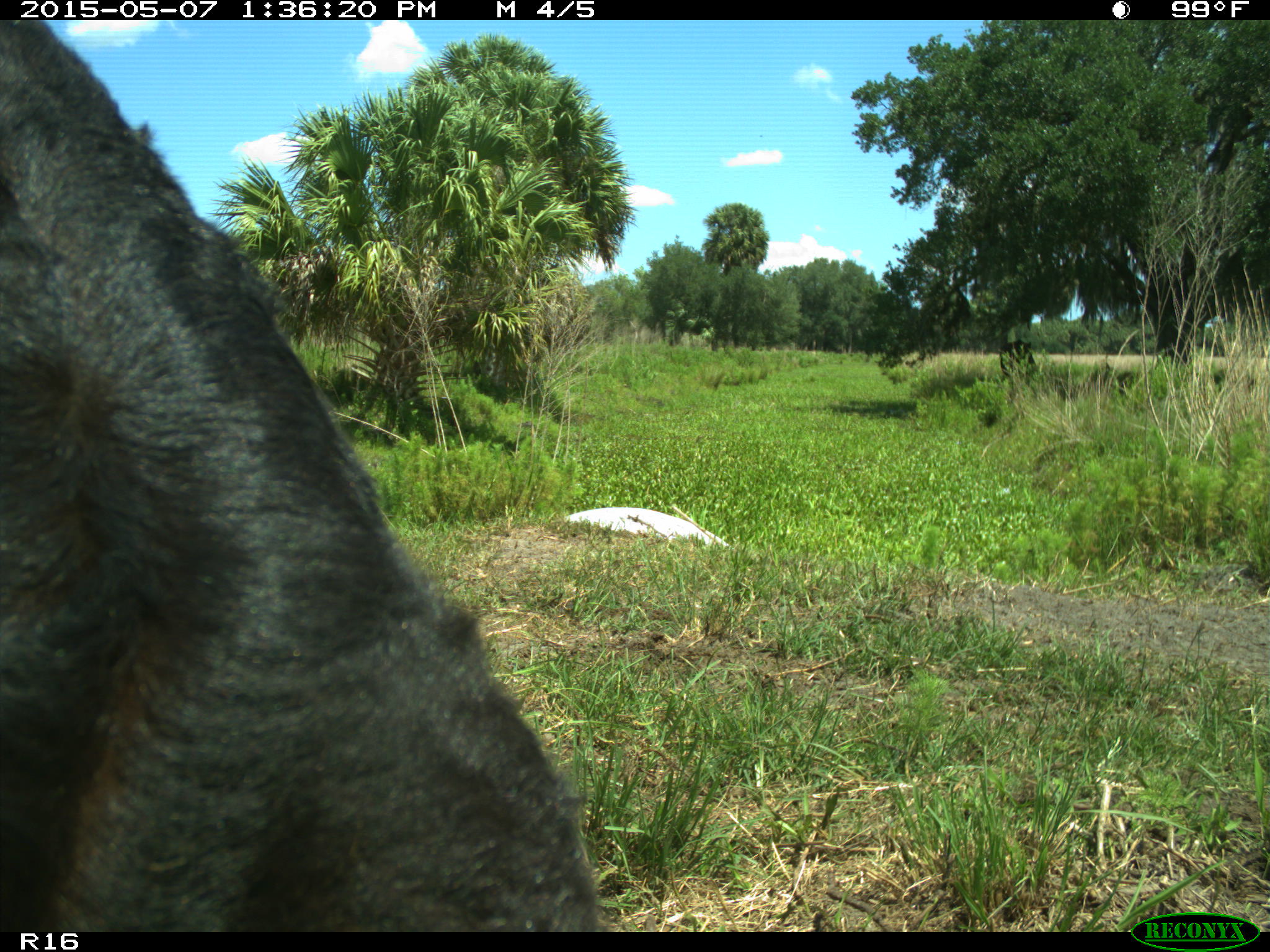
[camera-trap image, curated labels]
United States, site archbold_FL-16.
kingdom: Animalia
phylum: Chordata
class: Mammalia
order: Artiodactyla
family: Bovidae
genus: Bos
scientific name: Bos taurus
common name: domestic cow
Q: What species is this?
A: Bos taurus (domestic cow).